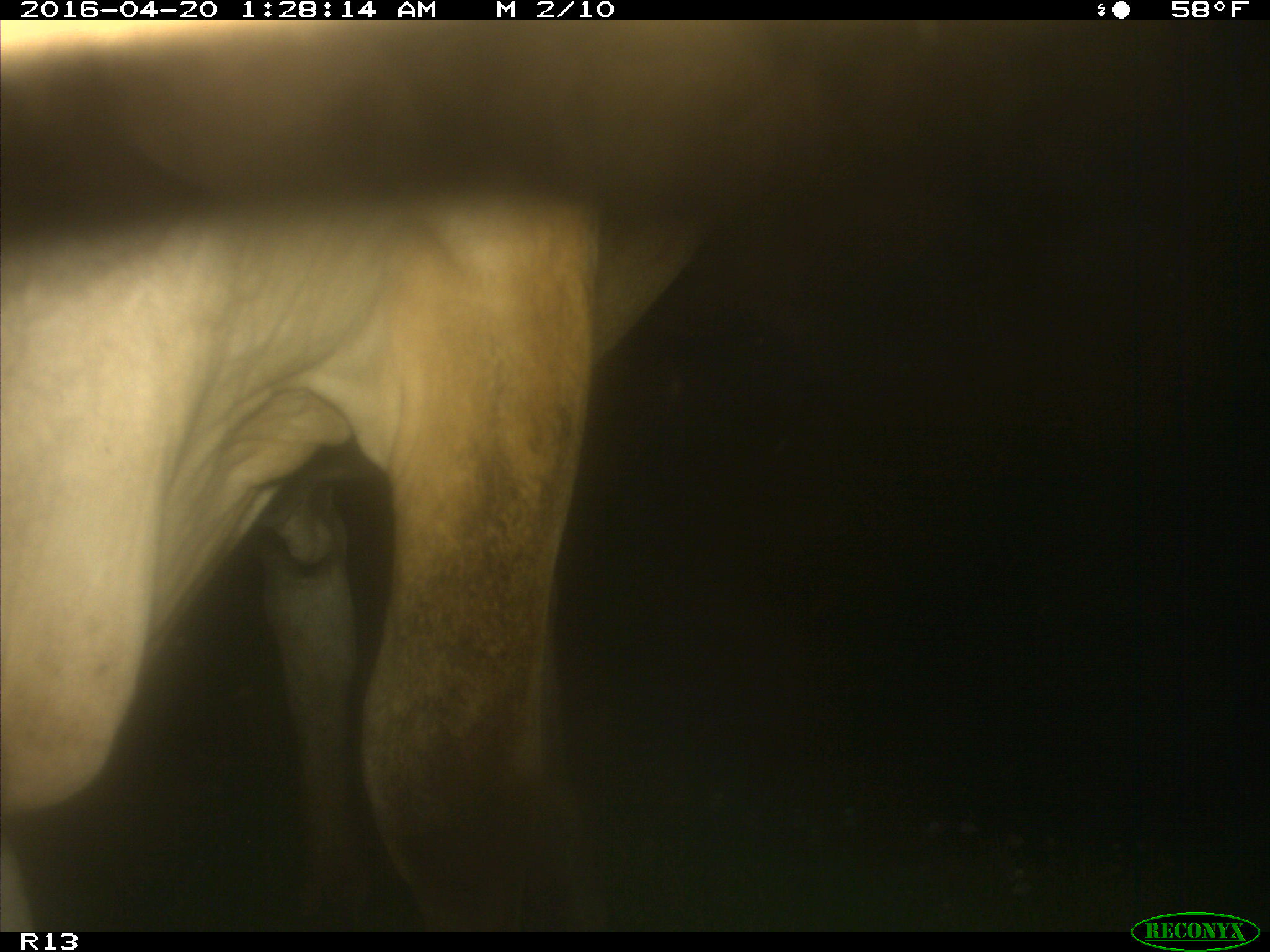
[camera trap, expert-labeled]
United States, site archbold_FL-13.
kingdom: Animalia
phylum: Chordata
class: Mammalia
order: Artiodactyla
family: Bovidae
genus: Bos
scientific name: Bos taurus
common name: domestic cow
Bos taurus (domestic cow).